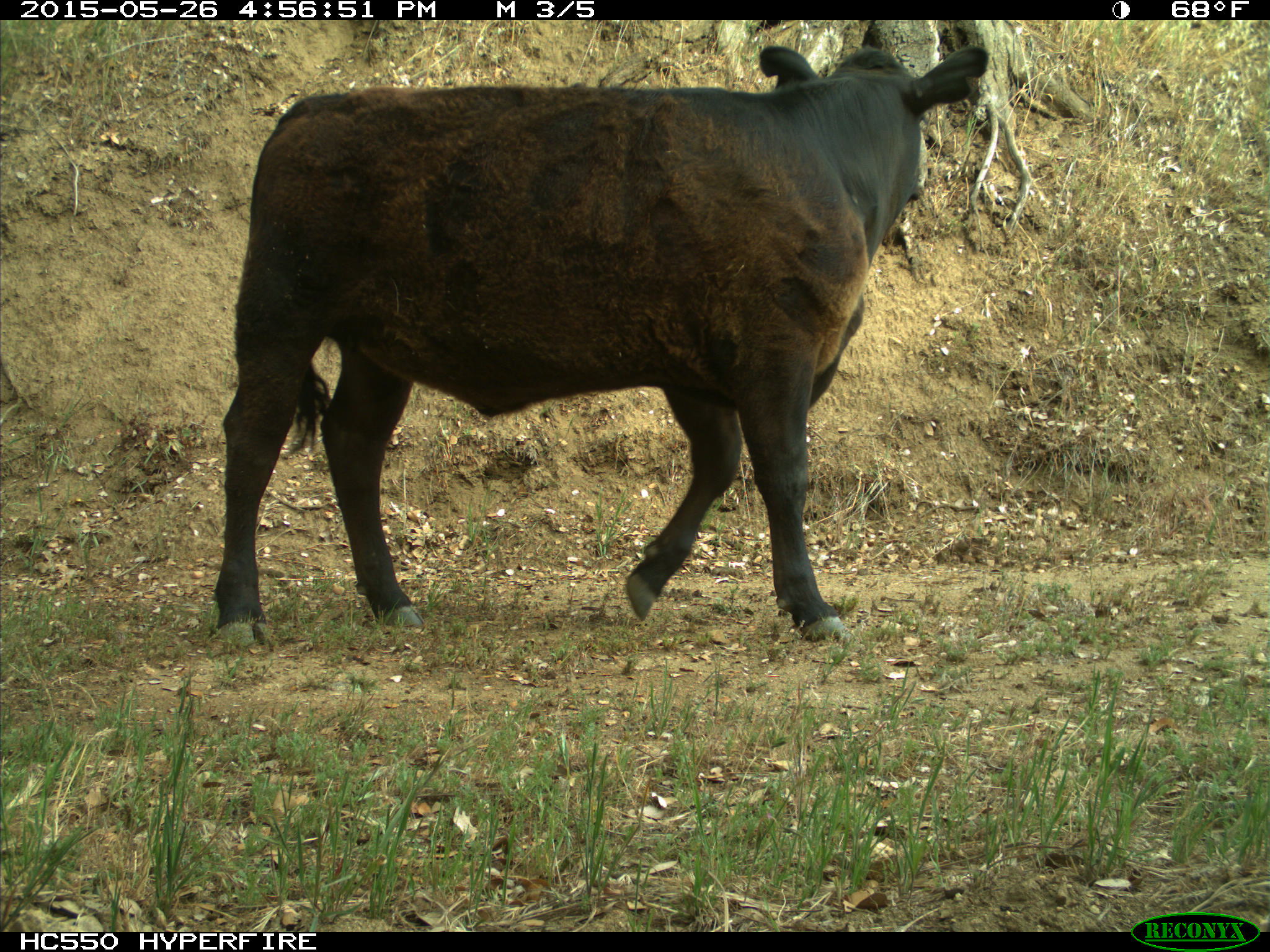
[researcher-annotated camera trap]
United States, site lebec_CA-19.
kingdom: Animalia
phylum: Chordata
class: Mammalia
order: Artiodactyla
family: Bovidae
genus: Bos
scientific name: Bos taurus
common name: domestic cow